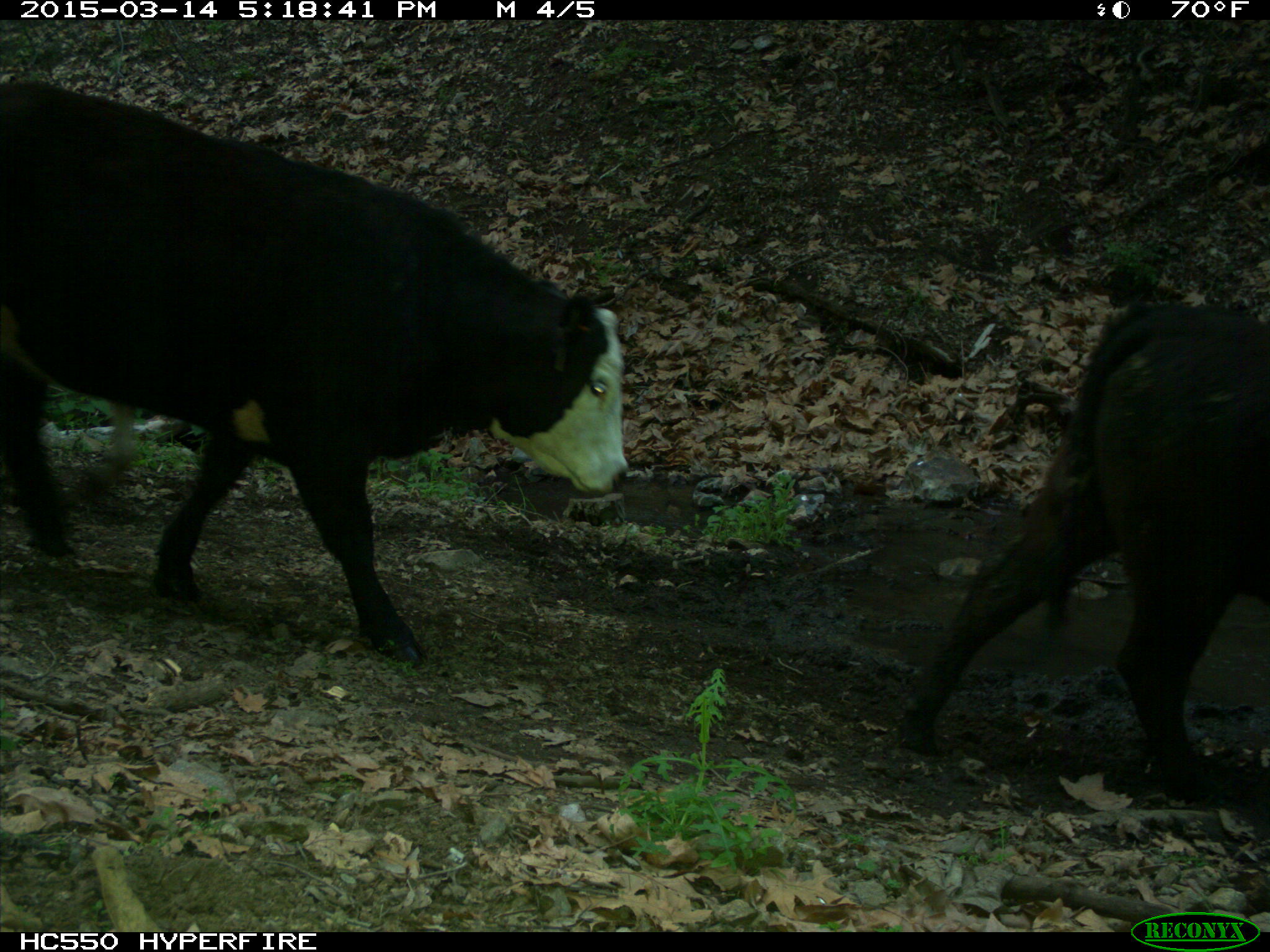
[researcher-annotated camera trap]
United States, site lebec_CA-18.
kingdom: Animalia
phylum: Chordata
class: Mammalia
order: Artiodactyla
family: Bovidae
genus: Bos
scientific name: Bos taurus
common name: domestic cow